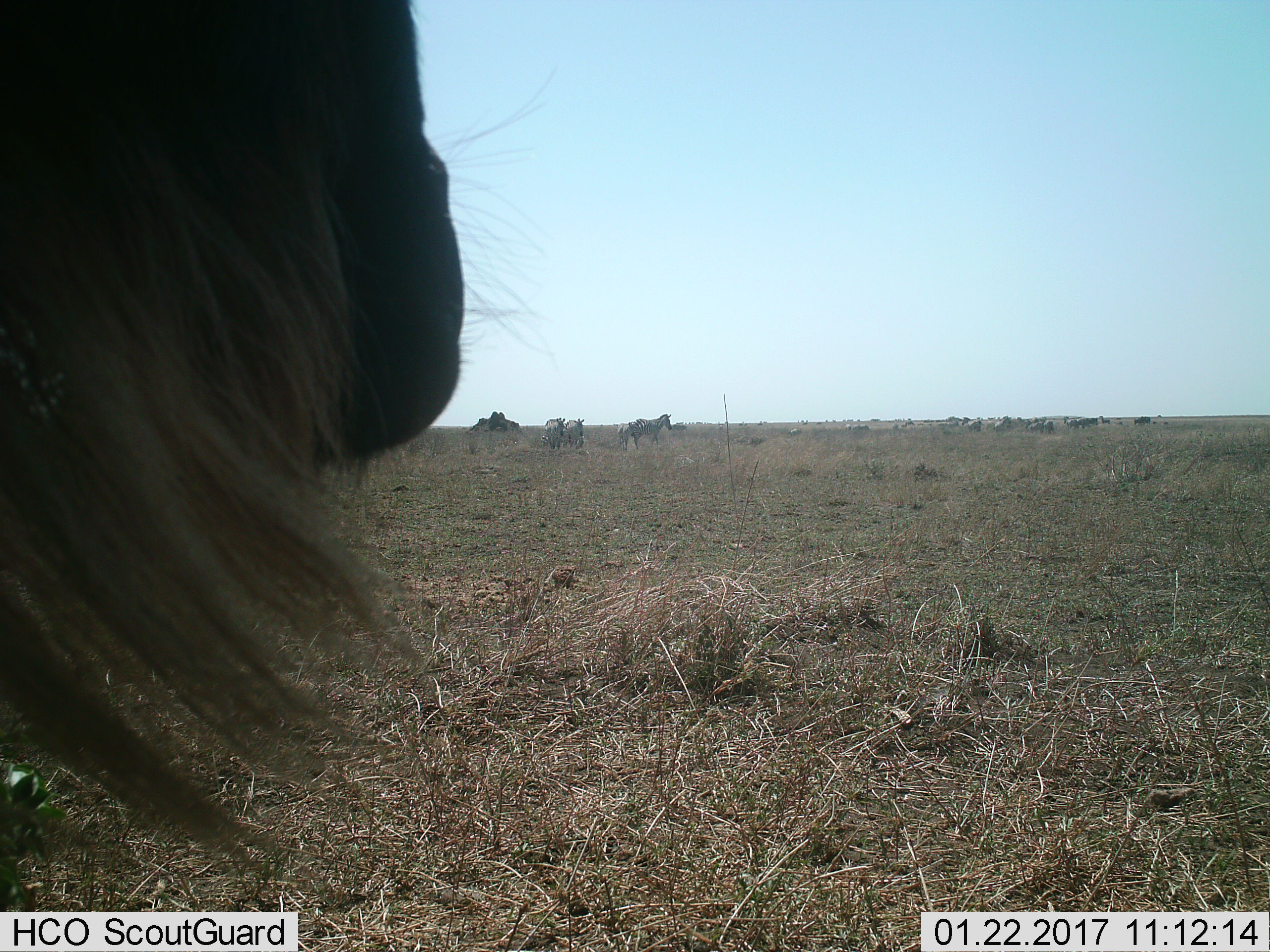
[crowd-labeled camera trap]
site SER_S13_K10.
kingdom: Animalia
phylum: Chordata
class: Mammalia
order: Artiodactyla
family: Bovidae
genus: Connochaetes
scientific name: Connochaetes taurinus taurinus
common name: blue wildebeest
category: wildebeestblue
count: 11-50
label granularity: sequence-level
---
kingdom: Animalia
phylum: Chordata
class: Mammalia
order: Perissodactyla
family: Equidae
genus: Equus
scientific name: Equus quagga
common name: plains zebra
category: zebraplains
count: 5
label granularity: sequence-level